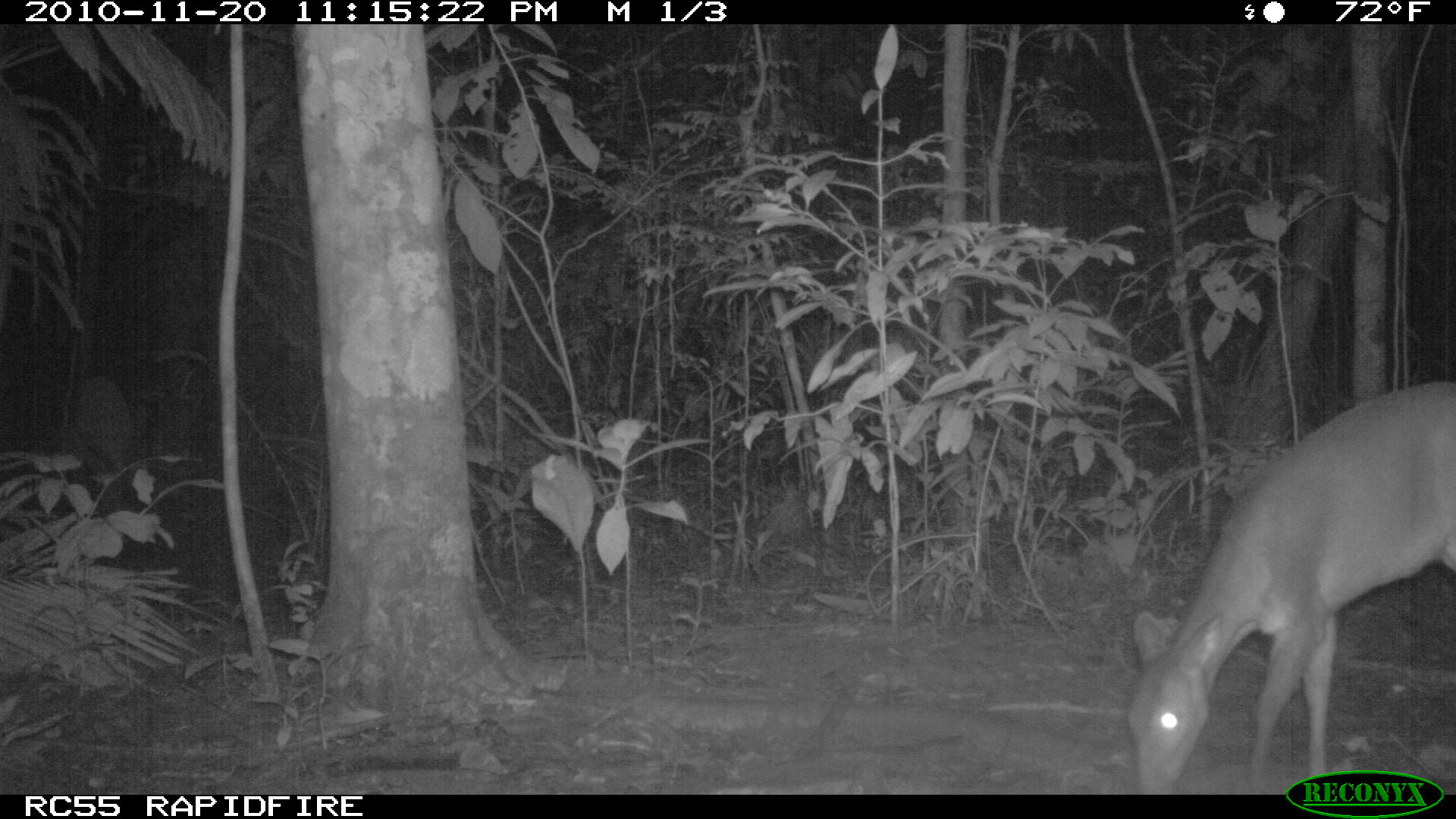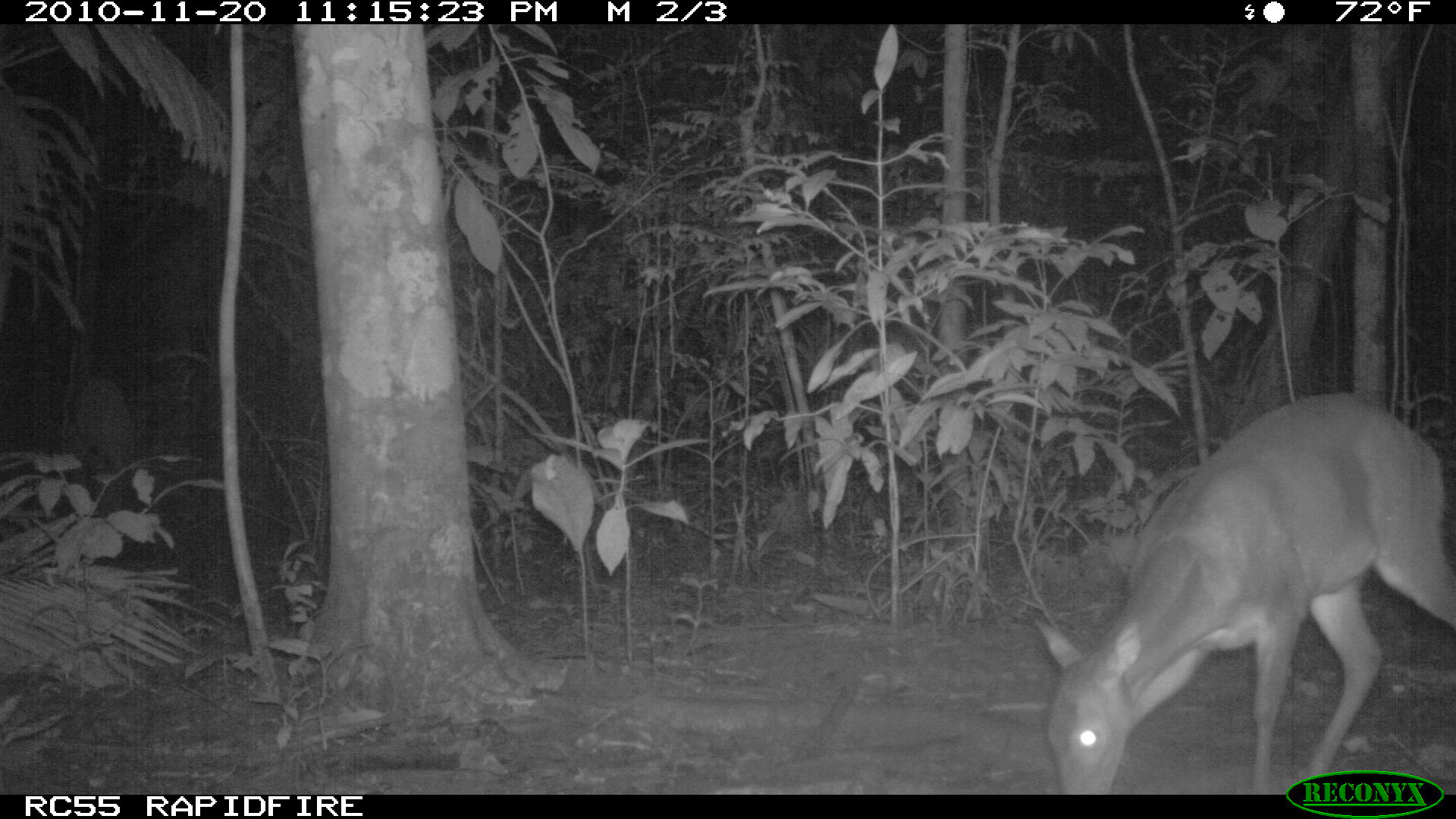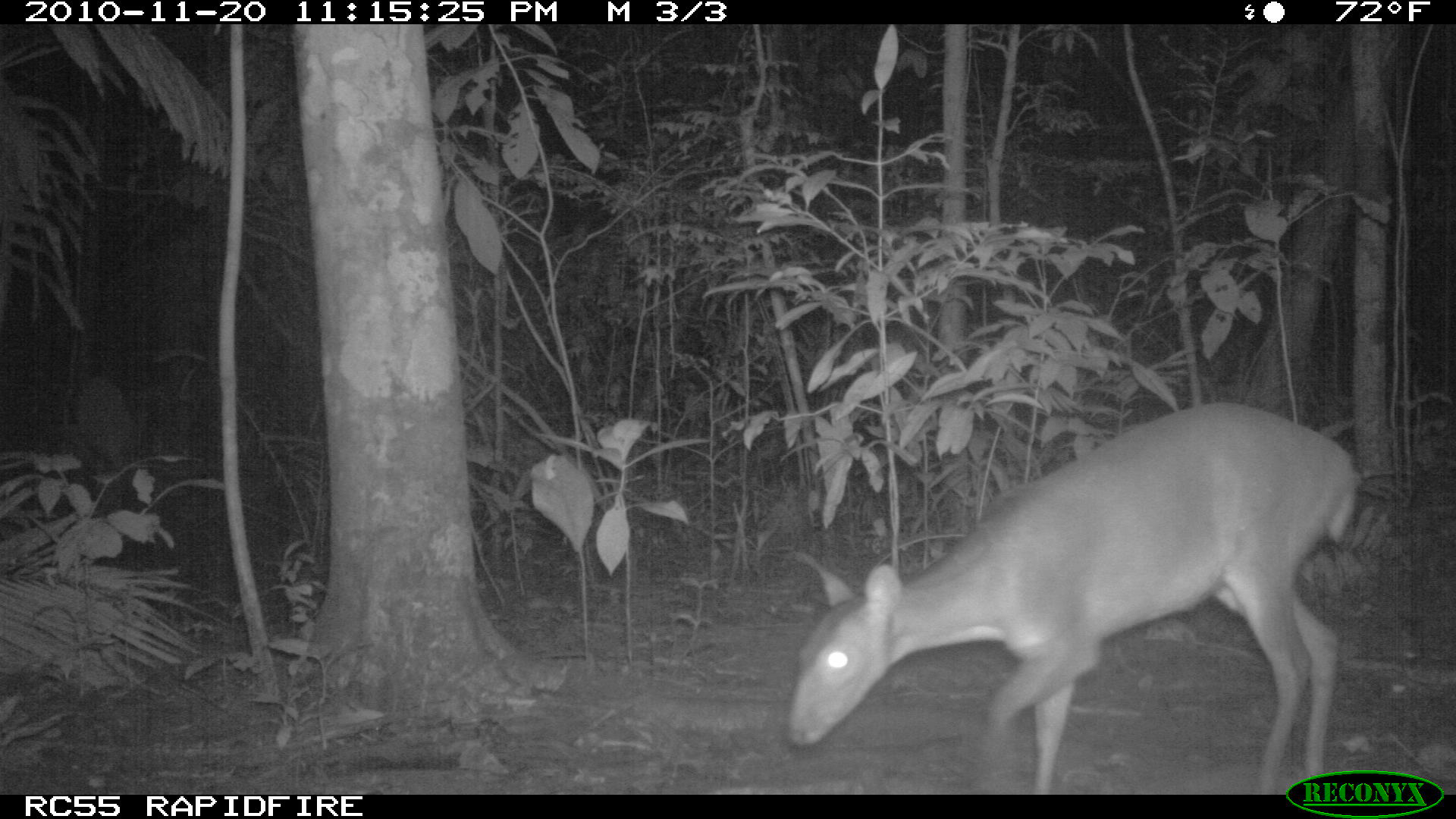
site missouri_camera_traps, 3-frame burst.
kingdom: Animalia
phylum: Chordata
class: Mammalia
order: Artiodactyla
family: Cervidae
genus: Odocoileus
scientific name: Odocoileus virginianus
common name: white-tailed deer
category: white tailed deer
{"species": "white tailed deer (white-tailed deer) (Odocoileus virginianus)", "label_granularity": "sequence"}